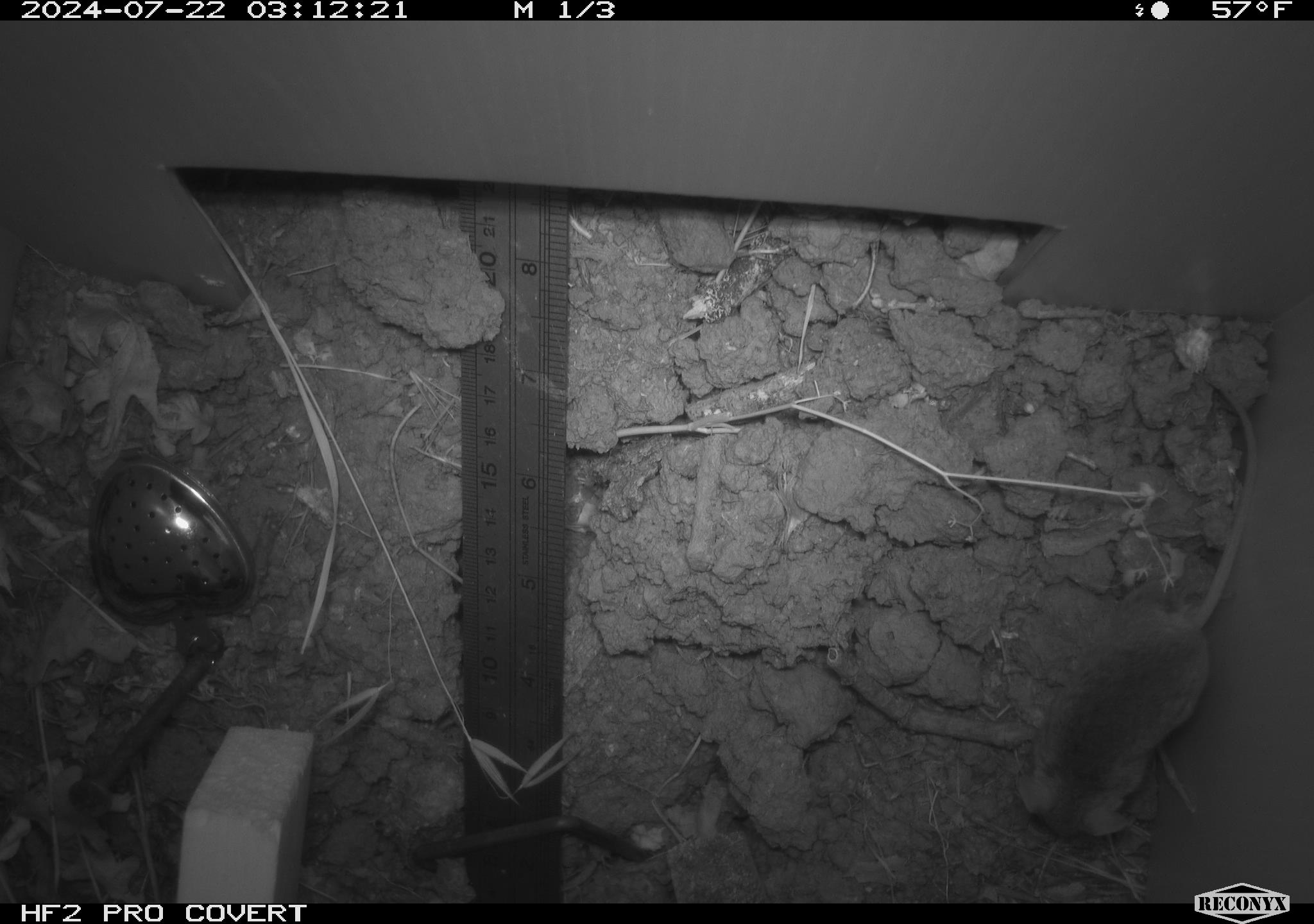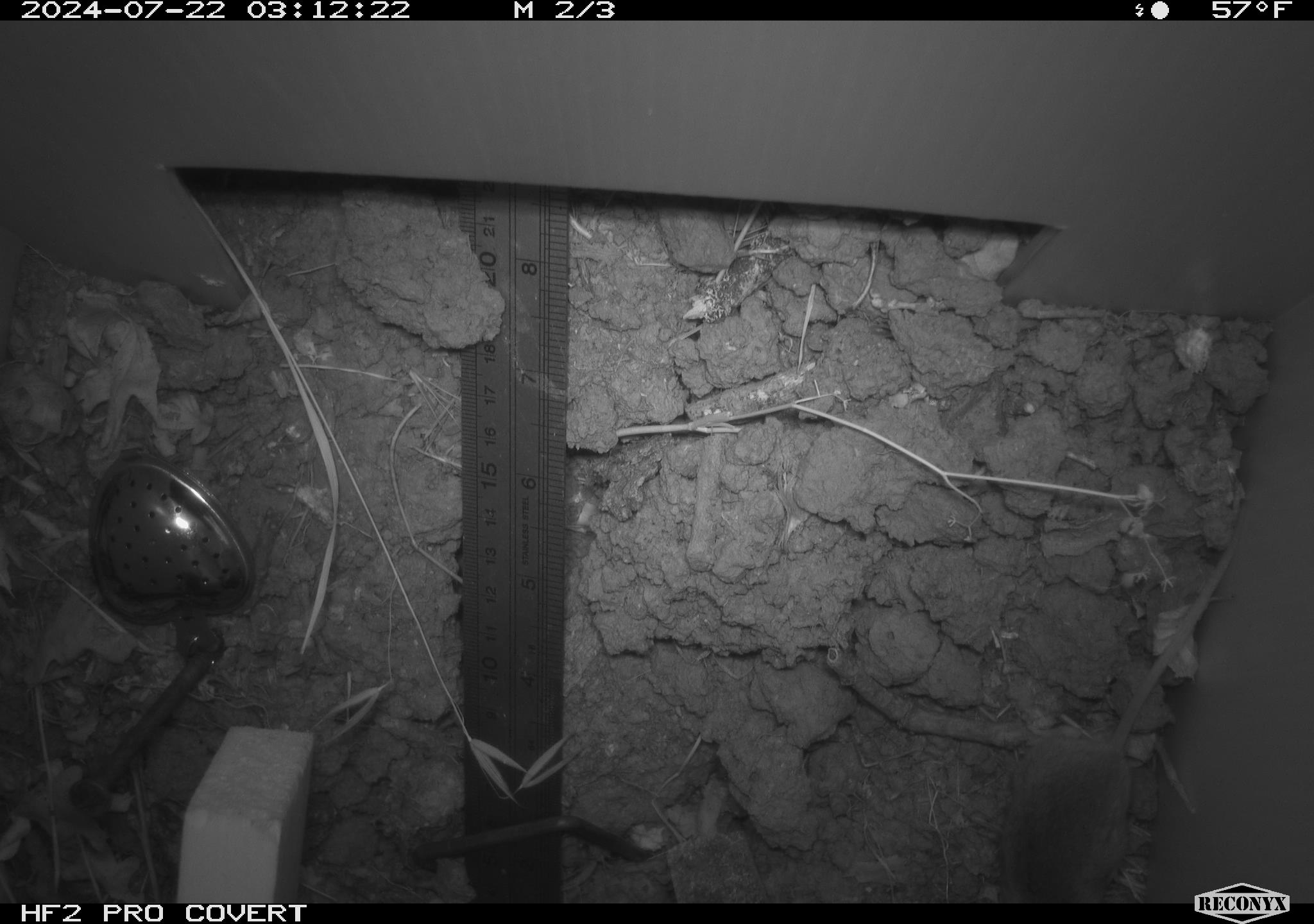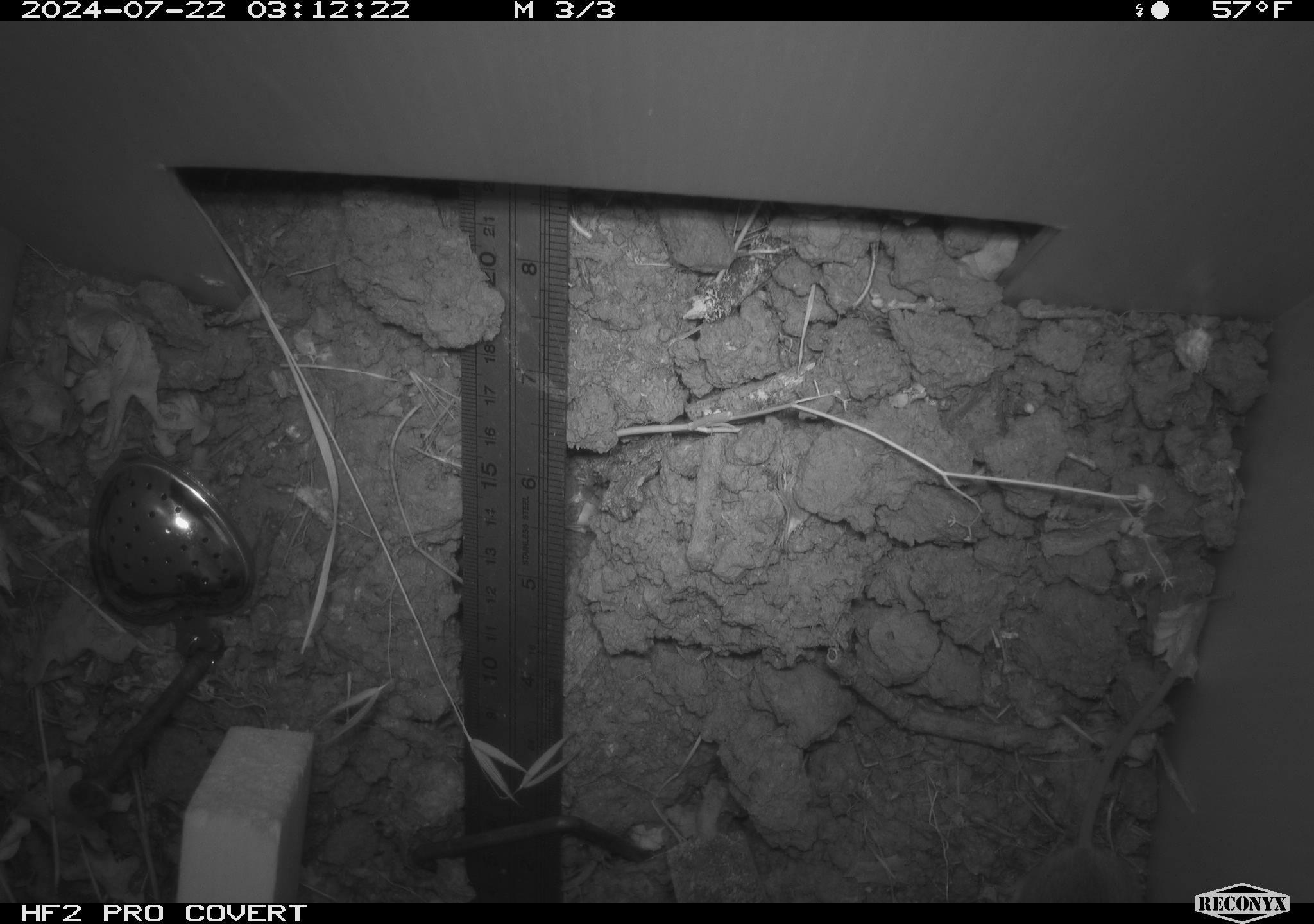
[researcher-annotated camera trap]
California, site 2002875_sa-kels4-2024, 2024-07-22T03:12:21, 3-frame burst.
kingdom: Animalia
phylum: Chordata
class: Mammalia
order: Rodentia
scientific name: Rodentia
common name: rodent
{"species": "rodent (Rodentia)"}